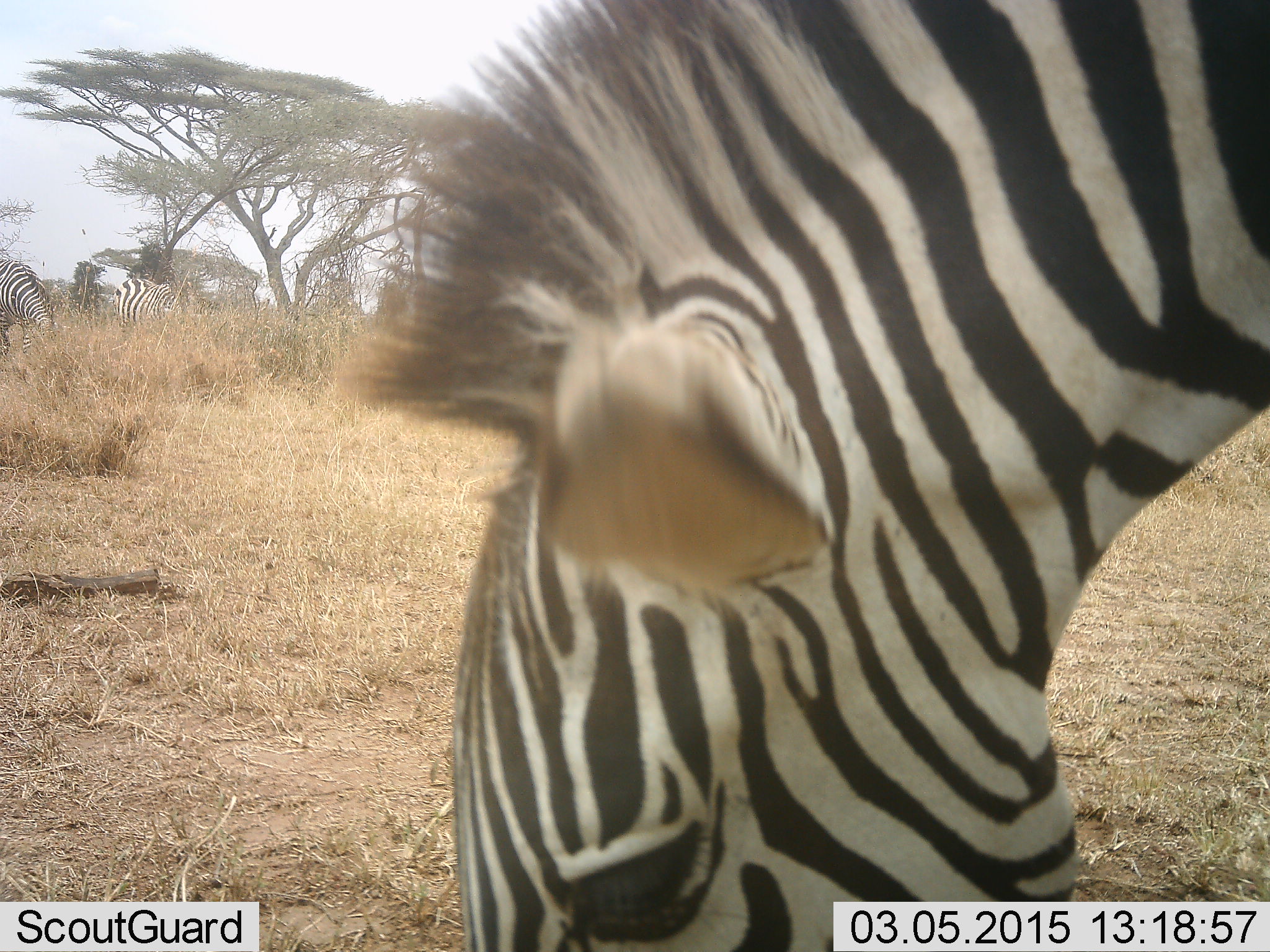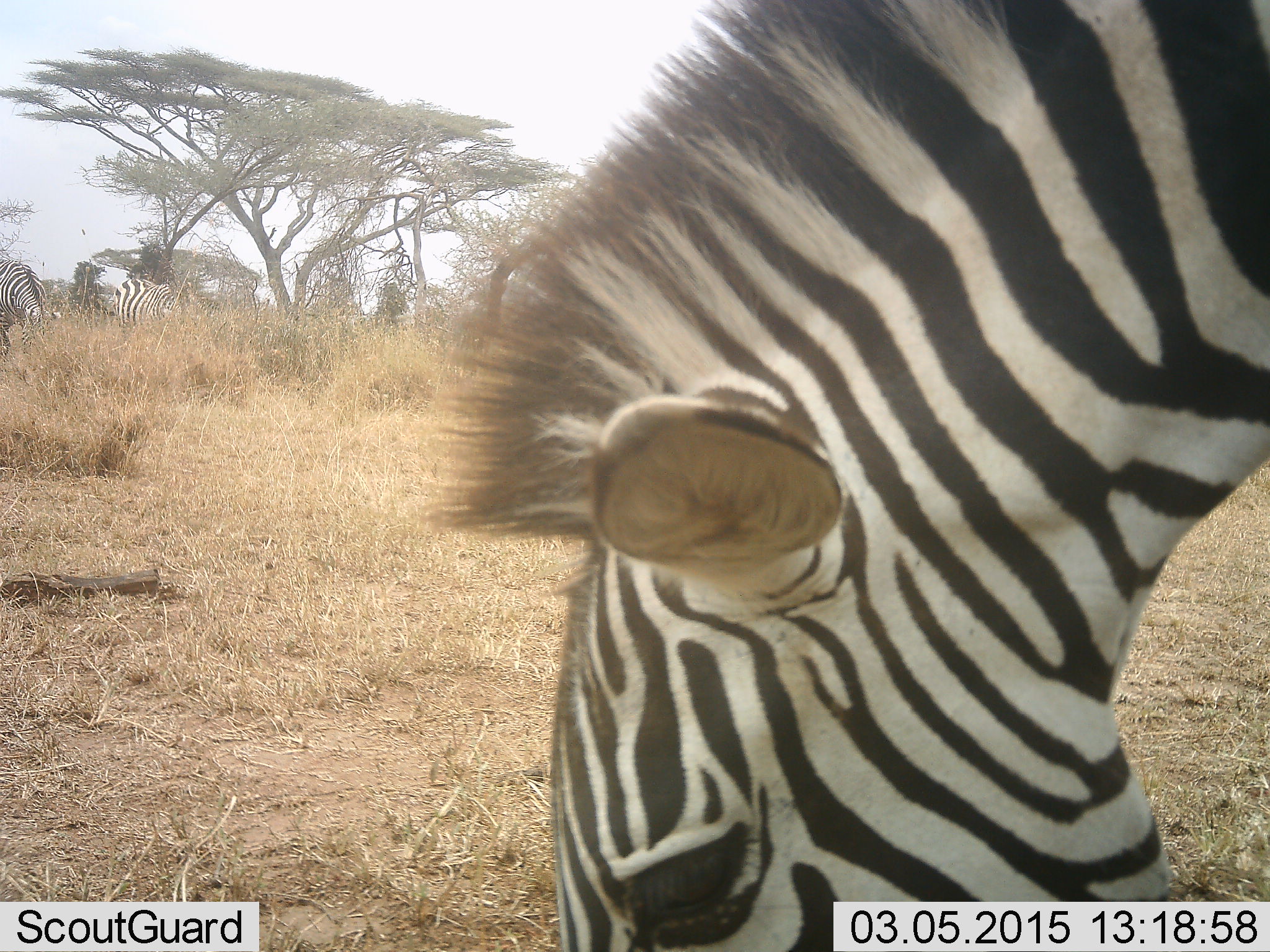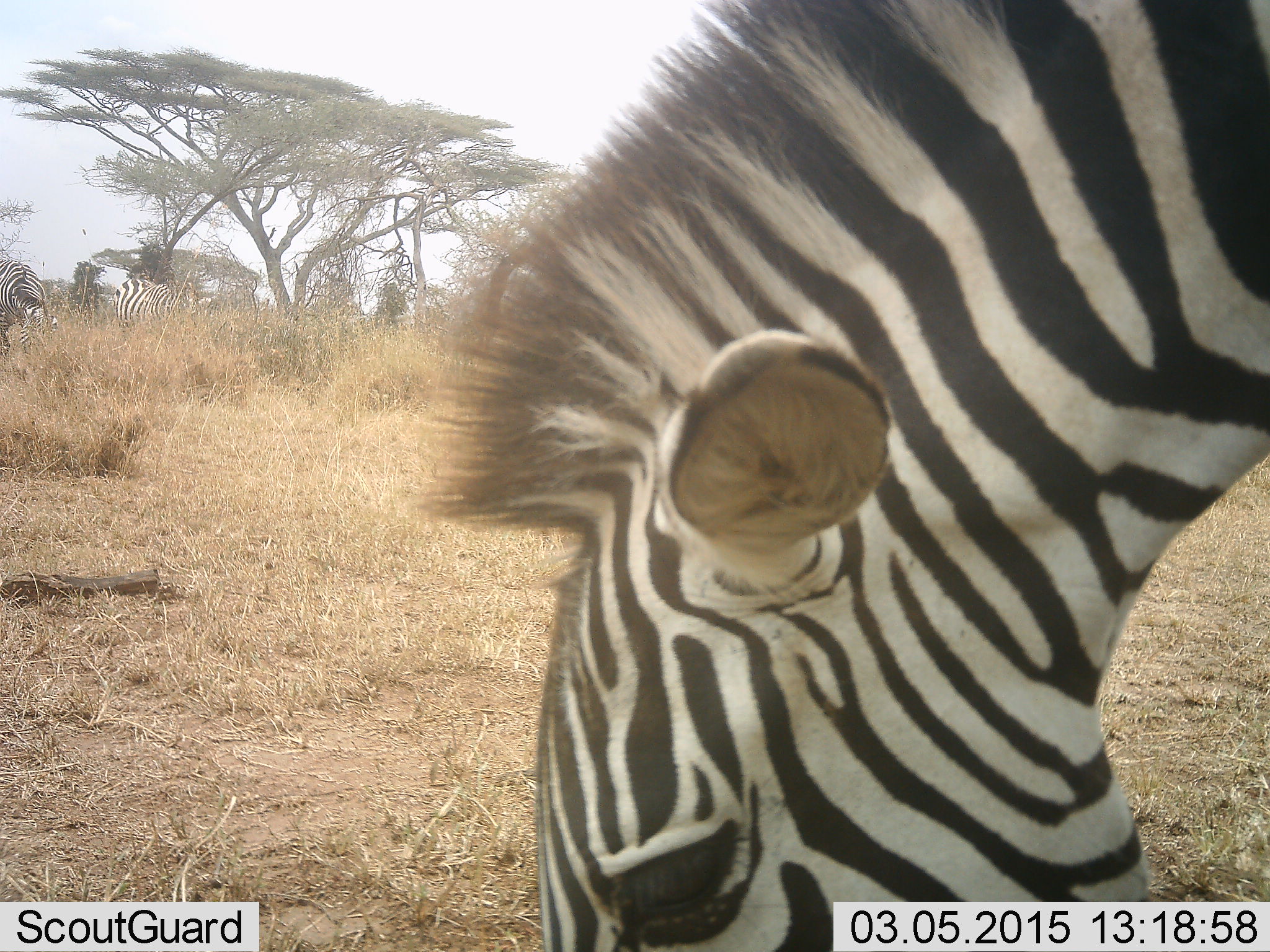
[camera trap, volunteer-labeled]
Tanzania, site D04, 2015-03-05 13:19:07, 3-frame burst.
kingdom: Animalia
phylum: Chordata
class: Mammalia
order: Perissodactyla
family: Equidae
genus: Equus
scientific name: Equus quagga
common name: plains zebra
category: zebra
Zebra (plains zebra) (Equus quagga), count 3. Behavior (volunteer vote fractions): standing 40%, resting 0%, moving 0%, interacting 0%. Young present (vote fraction): 0%. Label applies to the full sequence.